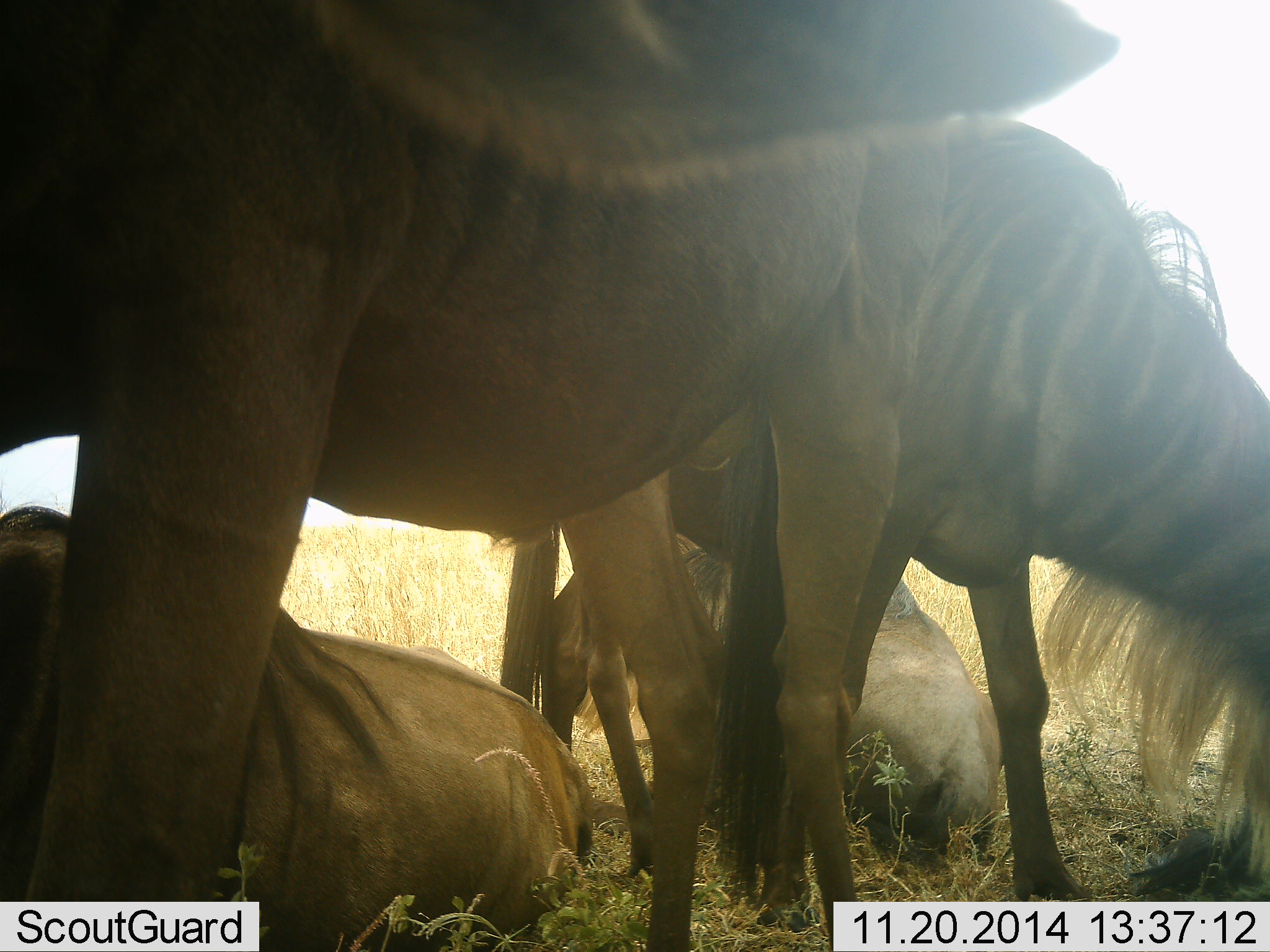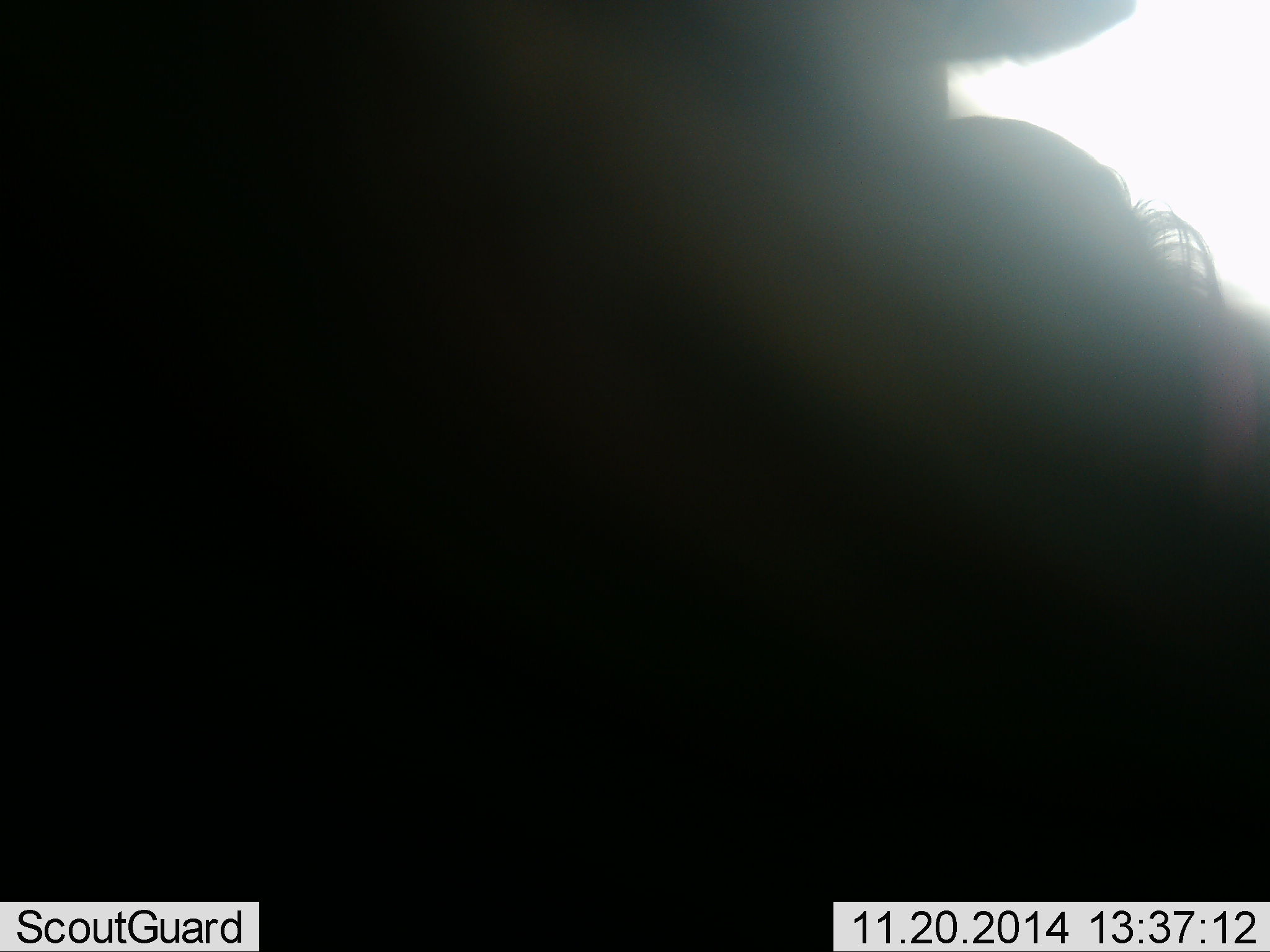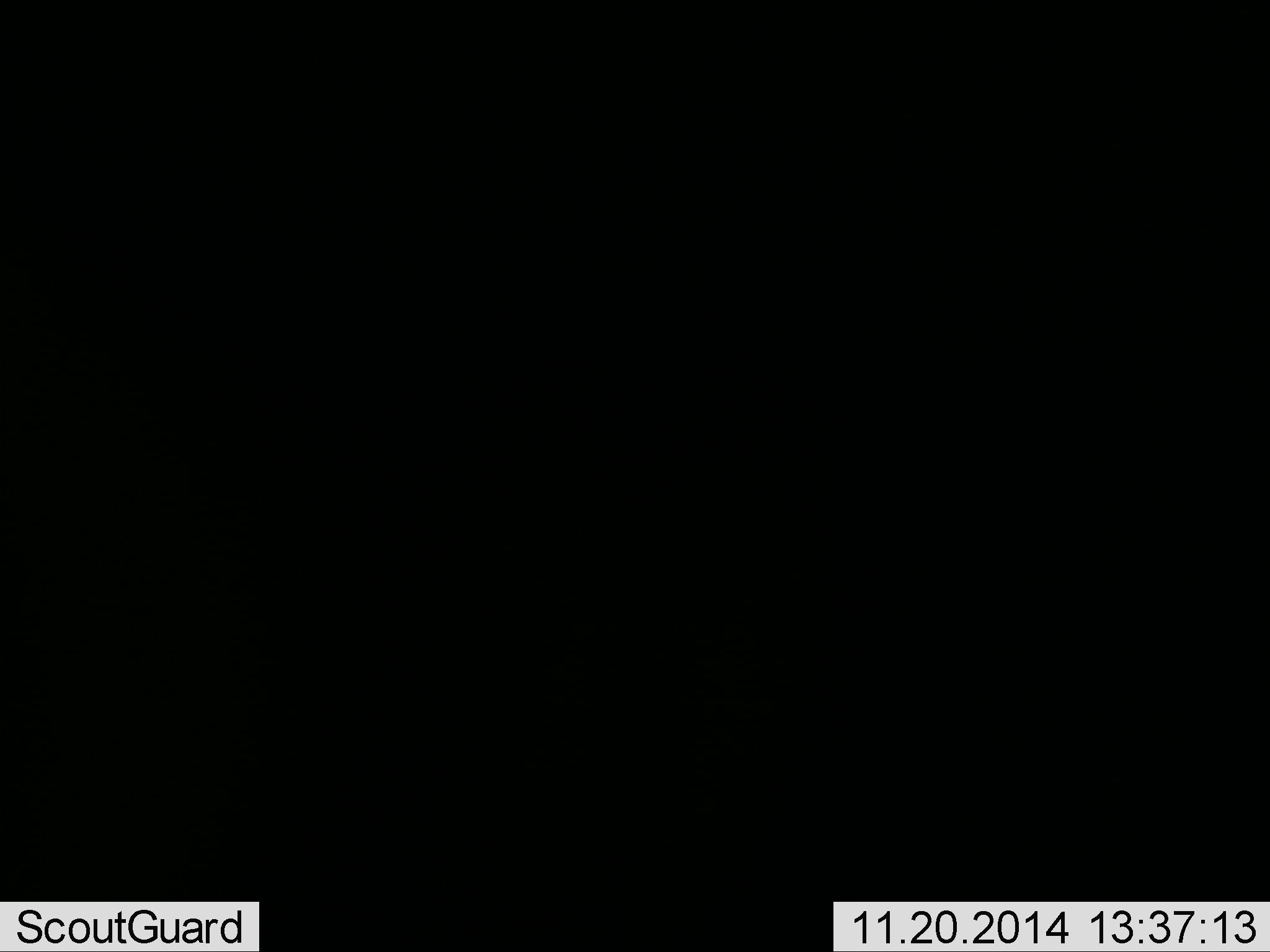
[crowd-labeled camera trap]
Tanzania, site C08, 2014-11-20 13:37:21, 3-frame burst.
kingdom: Animalia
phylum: Chordata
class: Mammalia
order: Artiodactyla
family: Bovidae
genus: Connochaetes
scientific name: Connochaetes taurinus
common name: blue wildebeest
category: wildebeest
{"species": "wildebeest (blue wildebeest) (Connochaetes taurinus)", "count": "5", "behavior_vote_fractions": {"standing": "100%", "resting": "90%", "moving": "20%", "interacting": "10%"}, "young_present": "10%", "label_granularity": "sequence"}